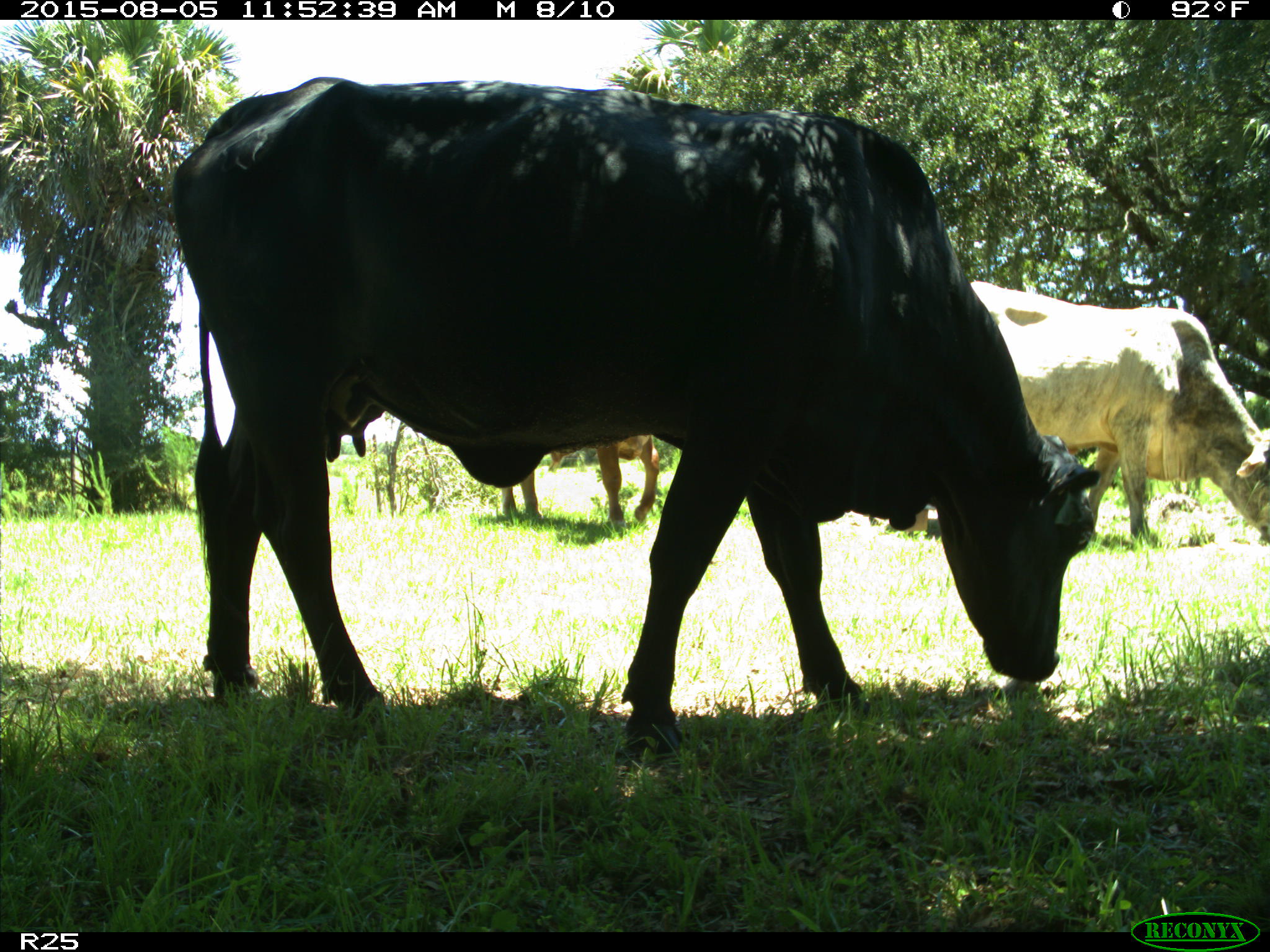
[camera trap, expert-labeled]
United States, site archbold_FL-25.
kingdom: Animalia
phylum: Chordata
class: Mammalia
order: Artiodactyla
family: Bovidae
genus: Bos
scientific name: Bos taurus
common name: domestic cow